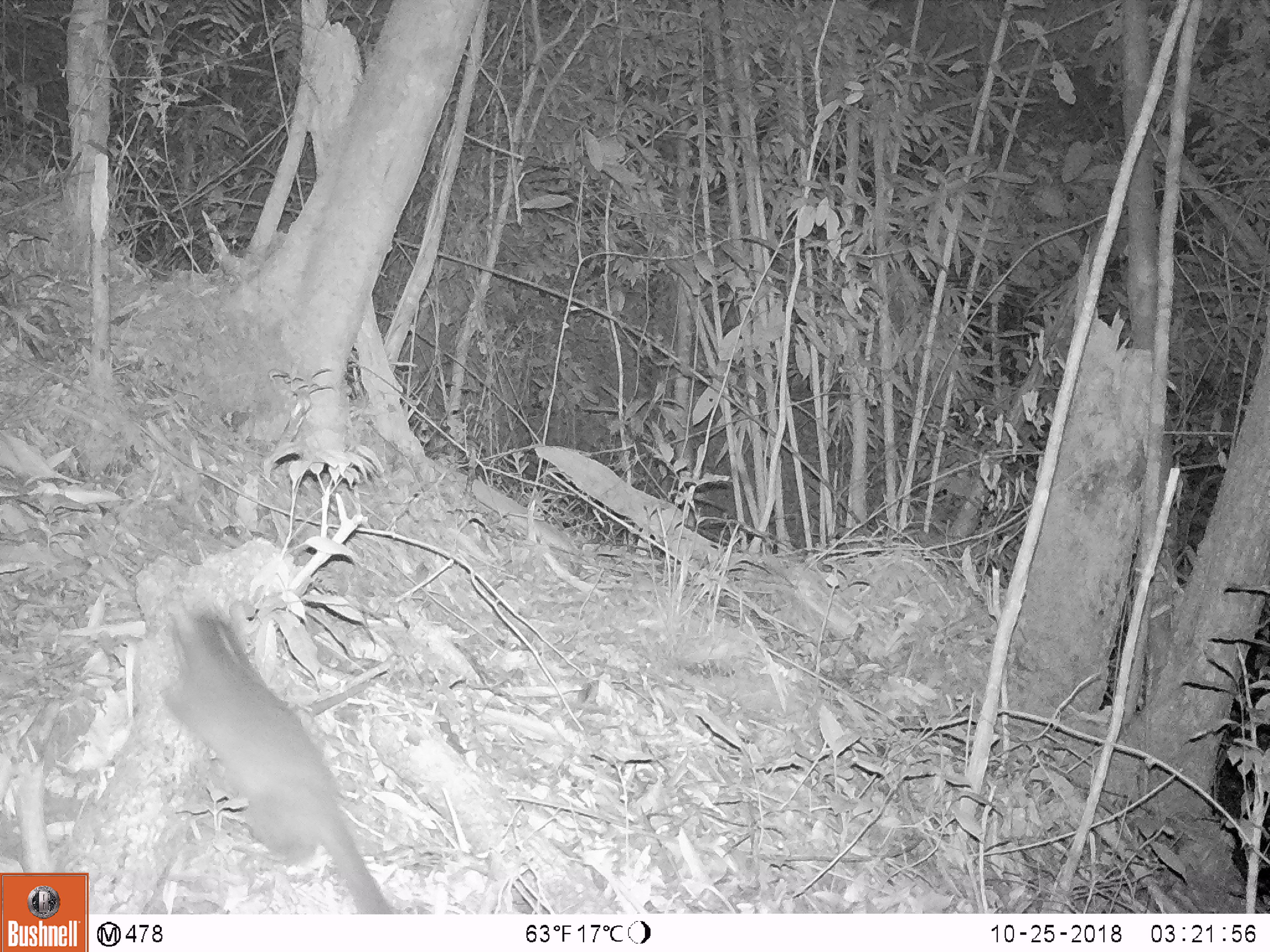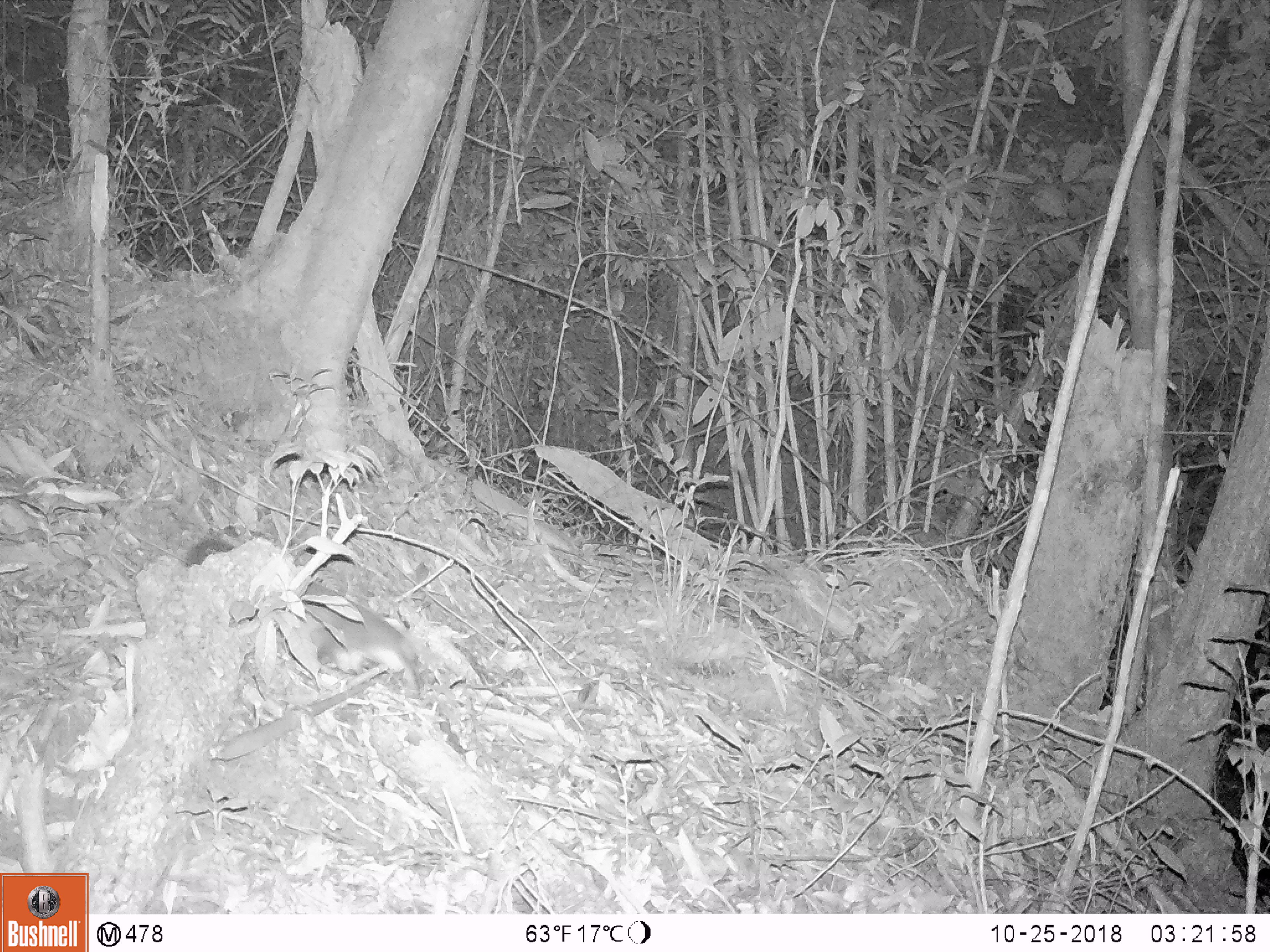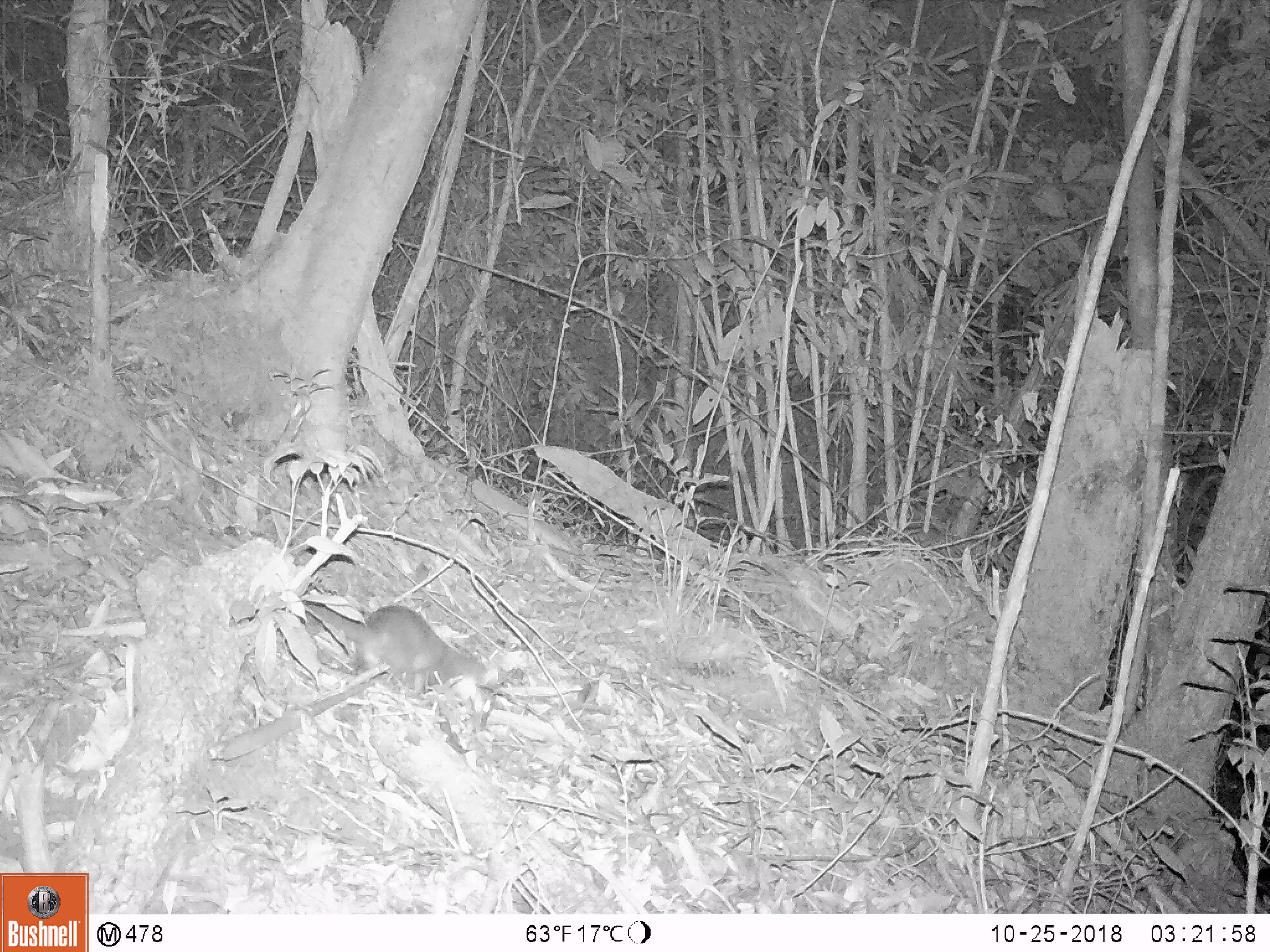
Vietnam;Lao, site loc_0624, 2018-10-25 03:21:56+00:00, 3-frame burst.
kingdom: Animalia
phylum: Chordata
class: Mammalia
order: Carnivora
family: Mustelidae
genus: Melogale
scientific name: Melogale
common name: ferret badger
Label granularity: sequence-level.